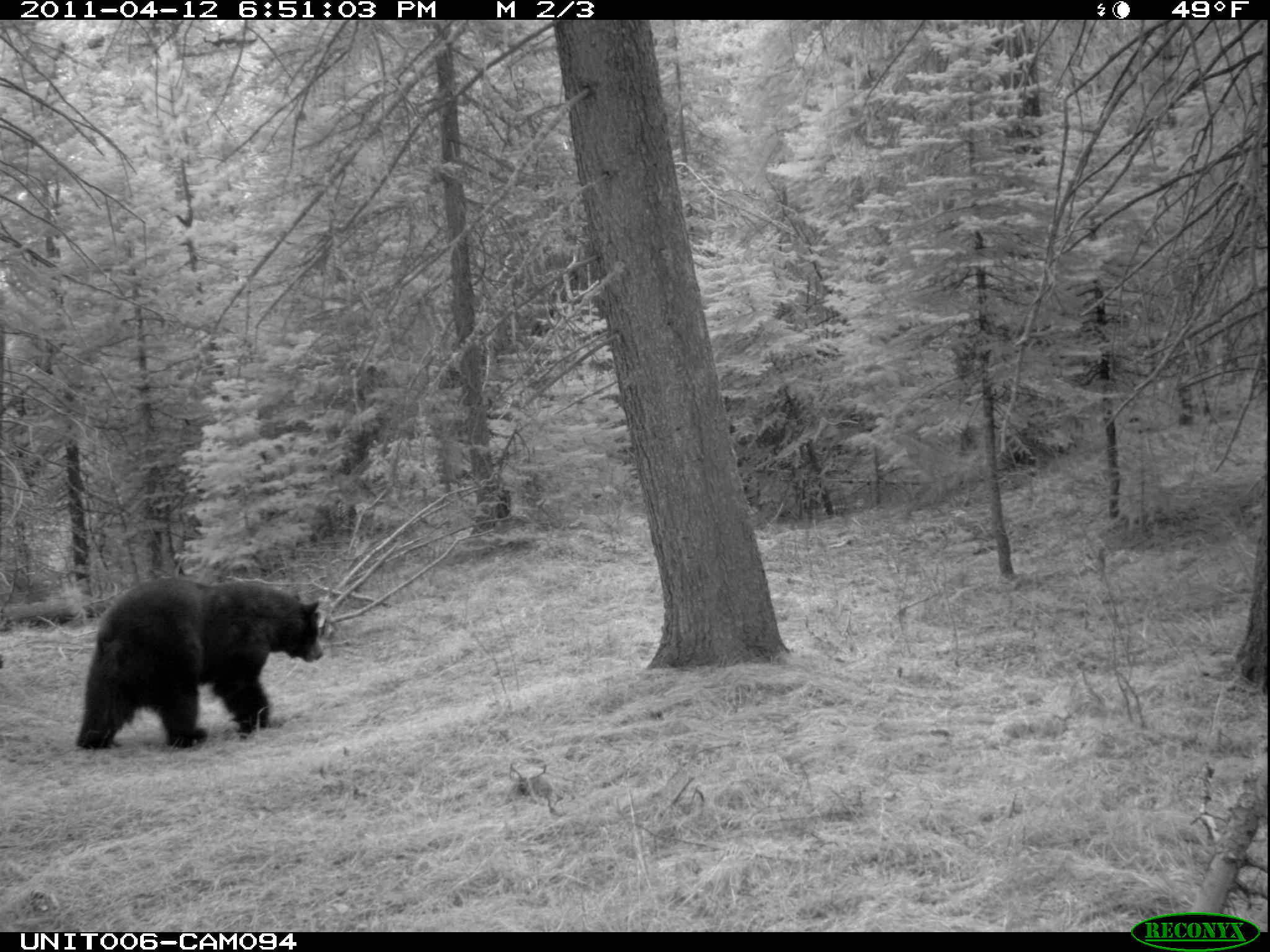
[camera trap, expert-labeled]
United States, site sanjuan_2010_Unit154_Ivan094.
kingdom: Animalia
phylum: Chordata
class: Mammalia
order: Carnivora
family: Ursidae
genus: Ursus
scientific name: Ursus americanus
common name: american black bear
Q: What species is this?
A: Ursus americanus (american black bear).